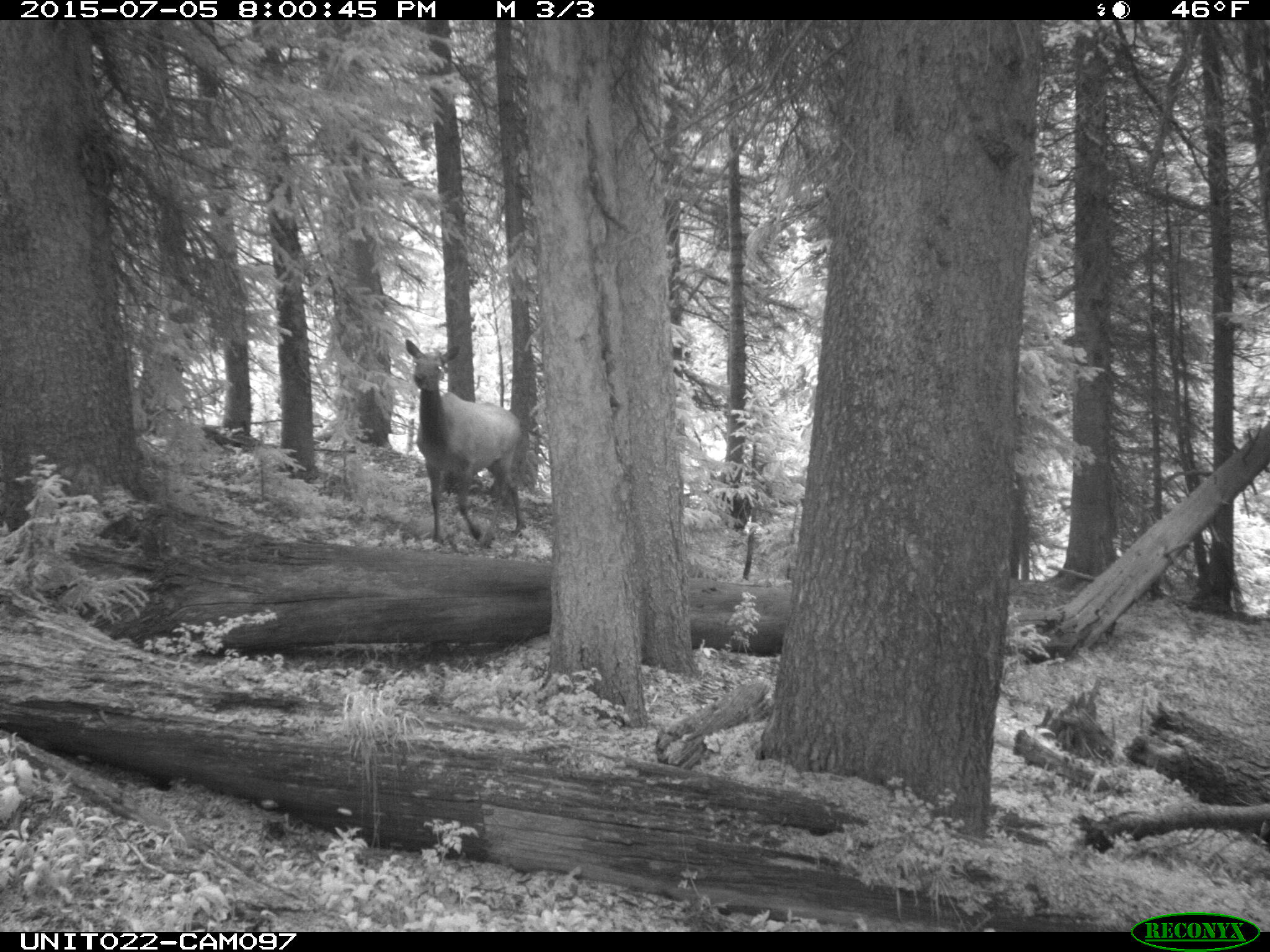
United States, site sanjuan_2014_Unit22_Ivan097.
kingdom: Animalia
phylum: Chordata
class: Mammalia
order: Artiodactyla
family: Cervidae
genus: Cervus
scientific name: Cervus elaphus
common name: red deer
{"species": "Cervus elaphus (red deer)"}